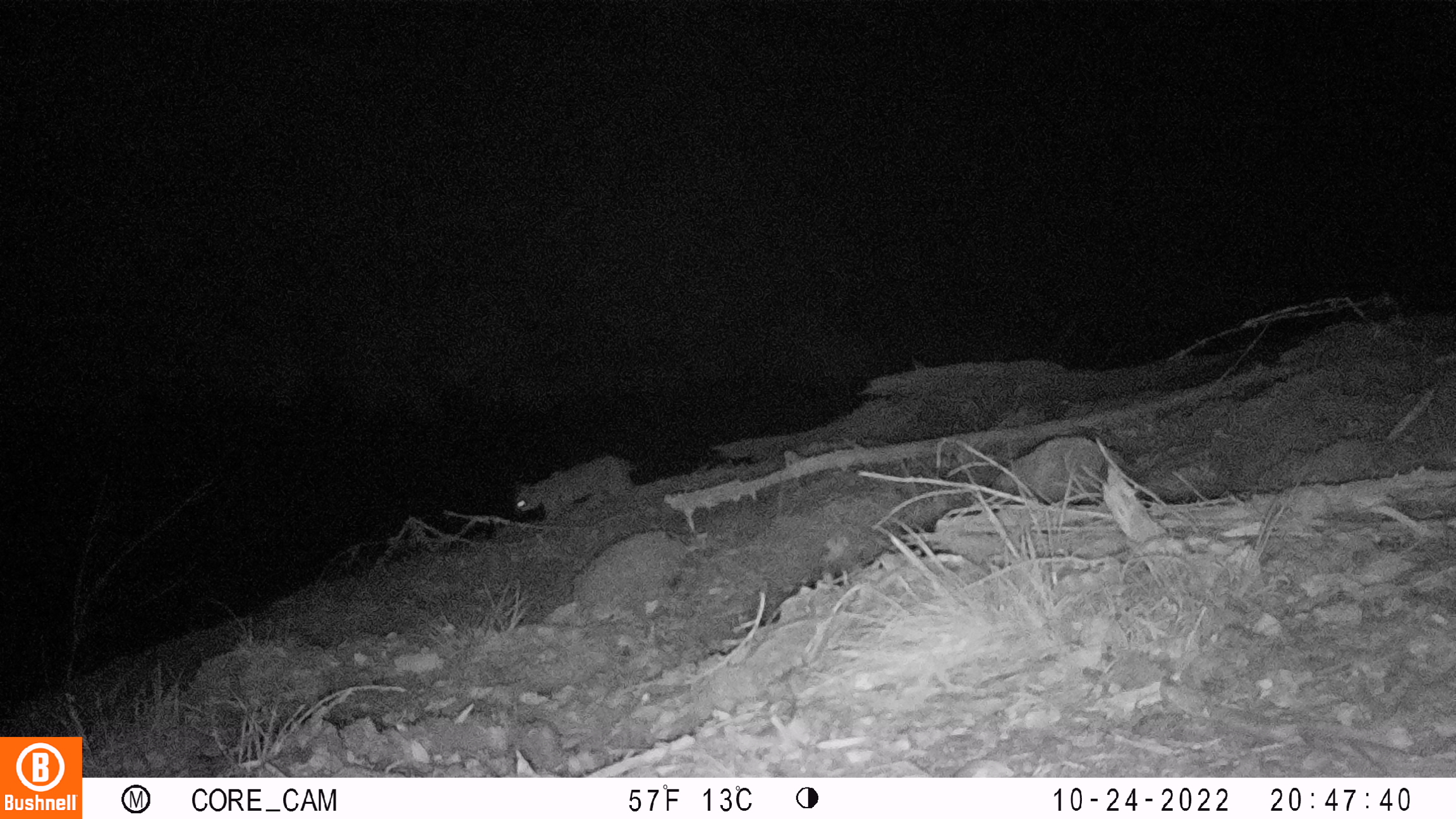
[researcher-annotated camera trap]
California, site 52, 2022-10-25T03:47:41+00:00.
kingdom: Animalia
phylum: Chordata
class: Mammalia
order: Carnivora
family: Felidae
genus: Lynx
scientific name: Lynx rufus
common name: bobcat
Bobcat (Lynx rufus).